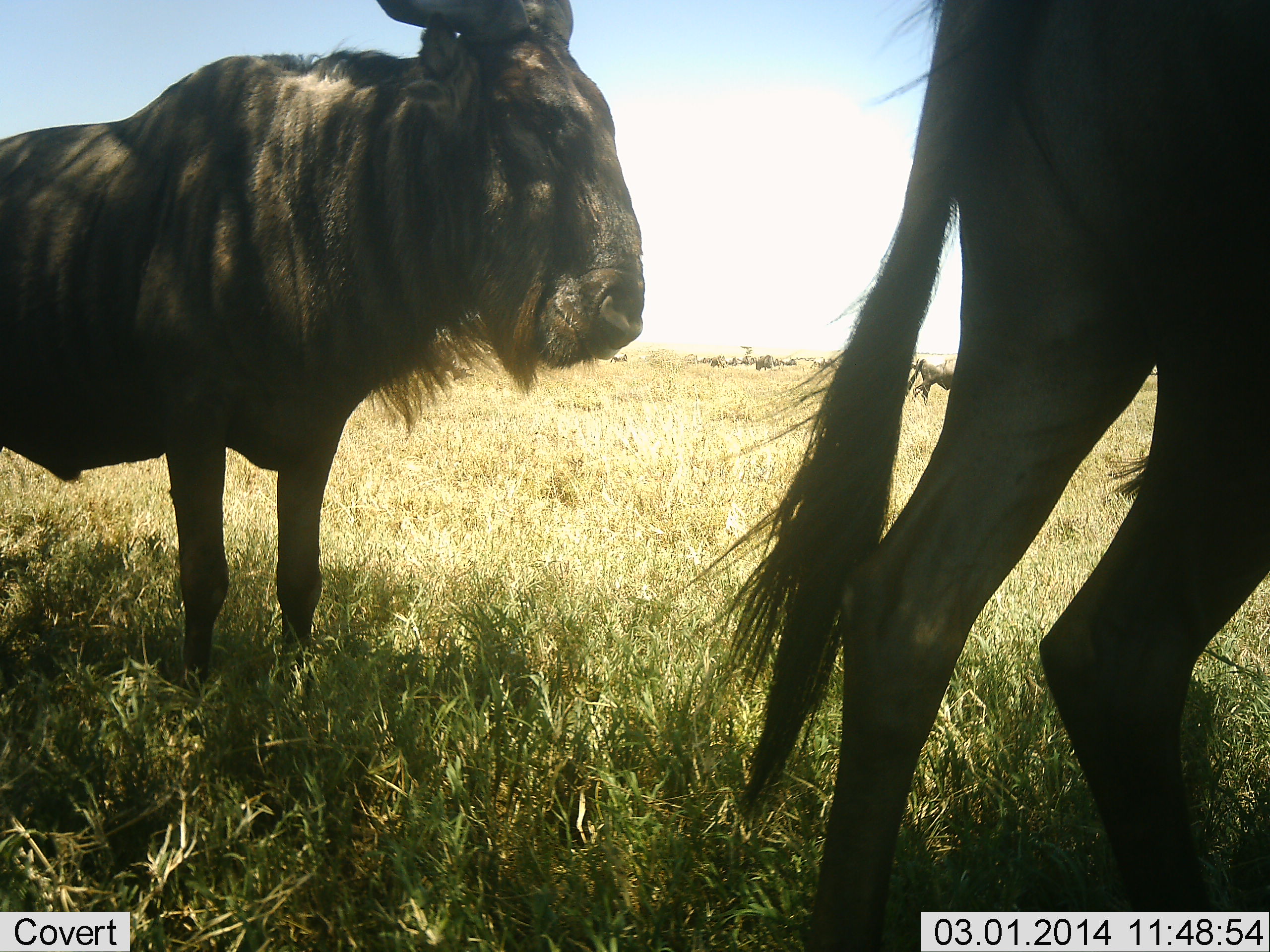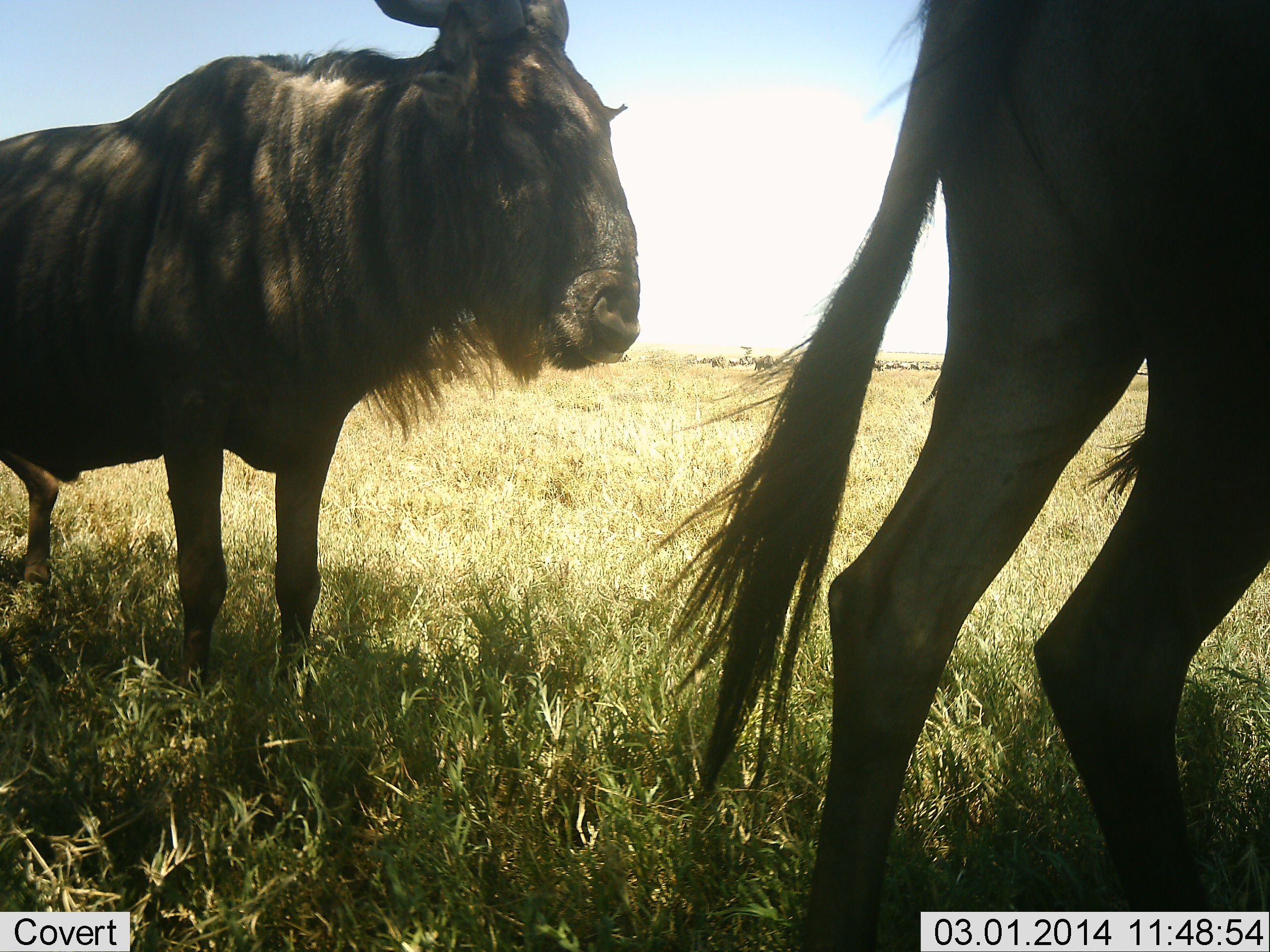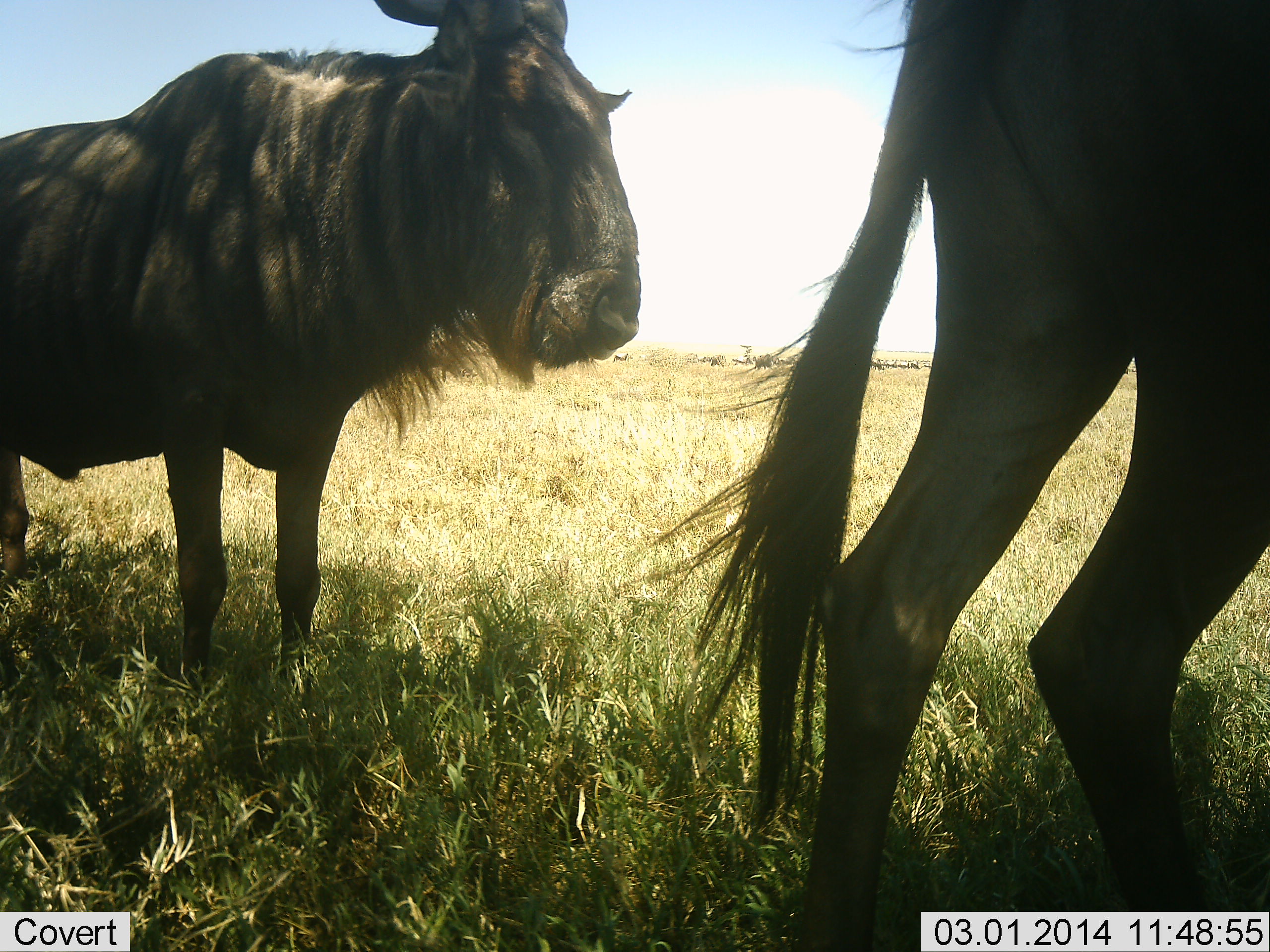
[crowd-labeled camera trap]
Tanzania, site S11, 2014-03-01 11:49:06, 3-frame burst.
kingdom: Animalia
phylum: Chordata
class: Mammalia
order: Artiodactyla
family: Bovidae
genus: Connochaetes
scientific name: Connochaetes taurinus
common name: blue wildebeest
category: wildebeest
Wildebeest (blue wildebeest) (Connochaetes taurinus), count 2. Behavior (volunteer vote fractions): standing 100%, resting 0%, moving 20%, interacting 0%. Young present (vote fraction): 0%. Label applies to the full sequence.